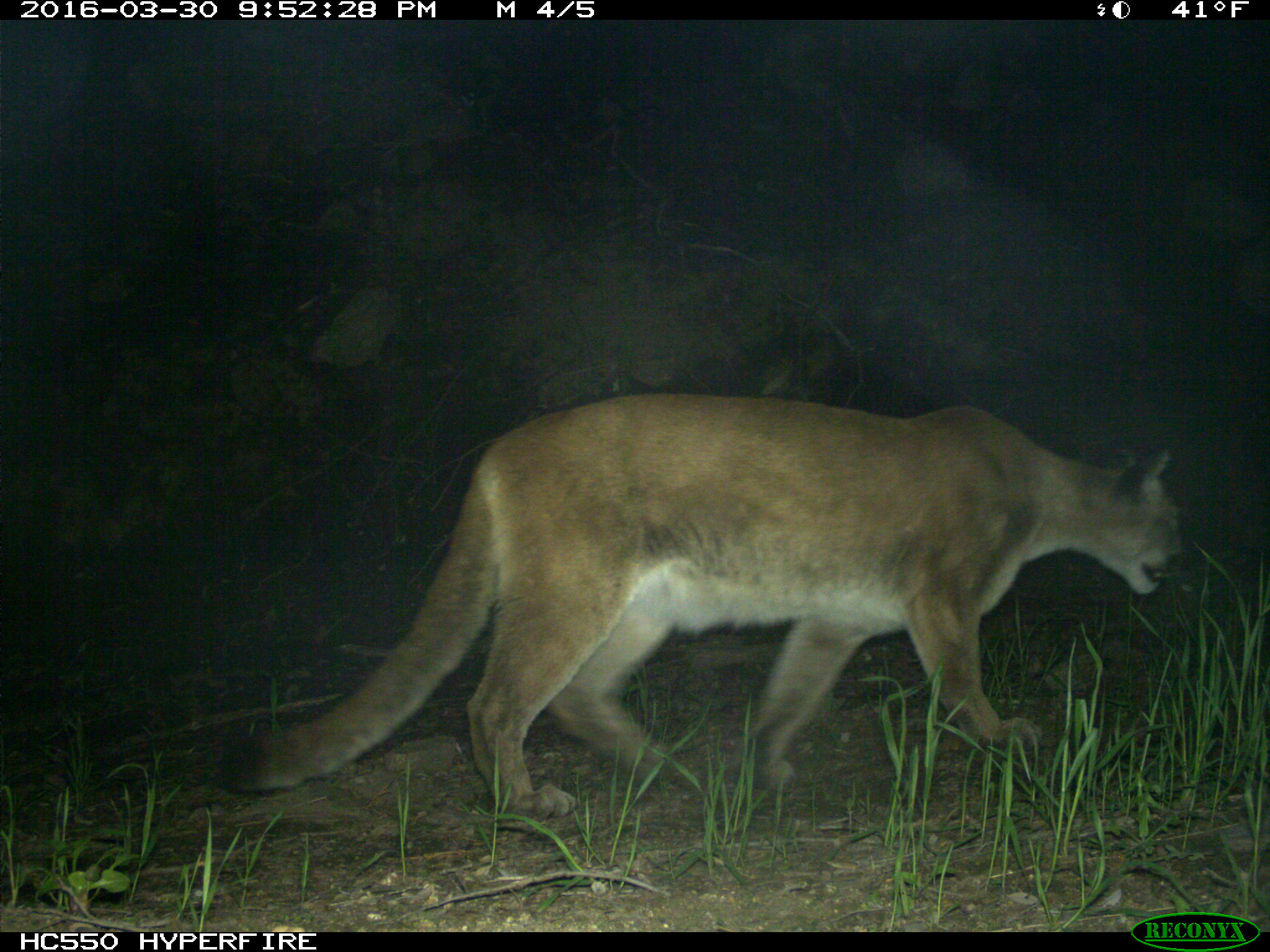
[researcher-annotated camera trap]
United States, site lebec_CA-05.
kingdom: Animalia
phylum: Chordata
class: Mammalia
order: Carnivora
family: Felidae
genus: Puma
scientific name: Puma concolor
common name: mountain lion